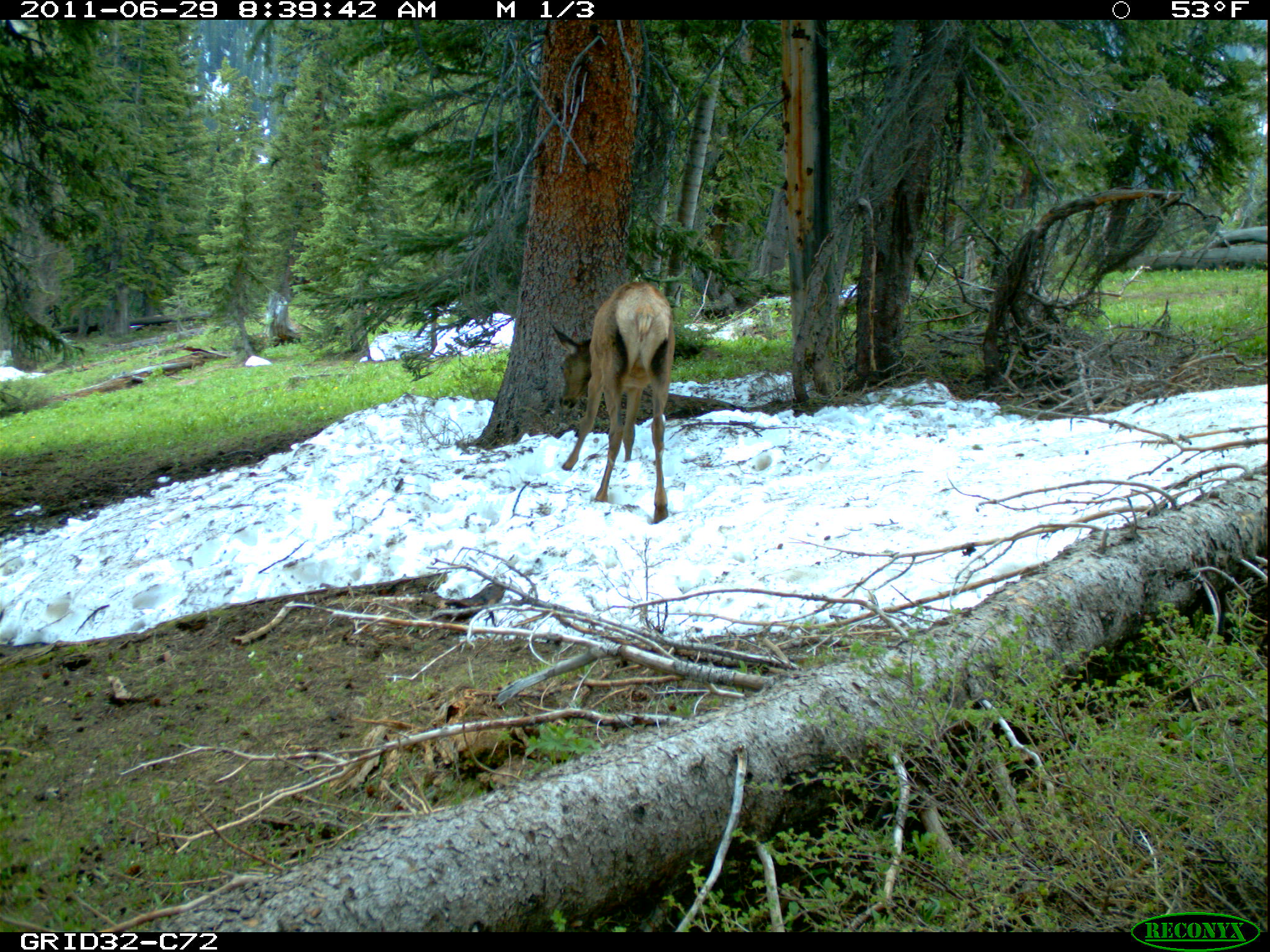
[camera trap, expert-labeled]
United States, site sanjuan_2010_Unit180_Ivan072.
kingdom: Animalia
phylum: Chordata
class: Mammalia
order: Artiodactyla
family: Cervidae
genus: Cervus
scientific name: Cervus elaphus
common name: red deer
Cervus elaphus (red deer).